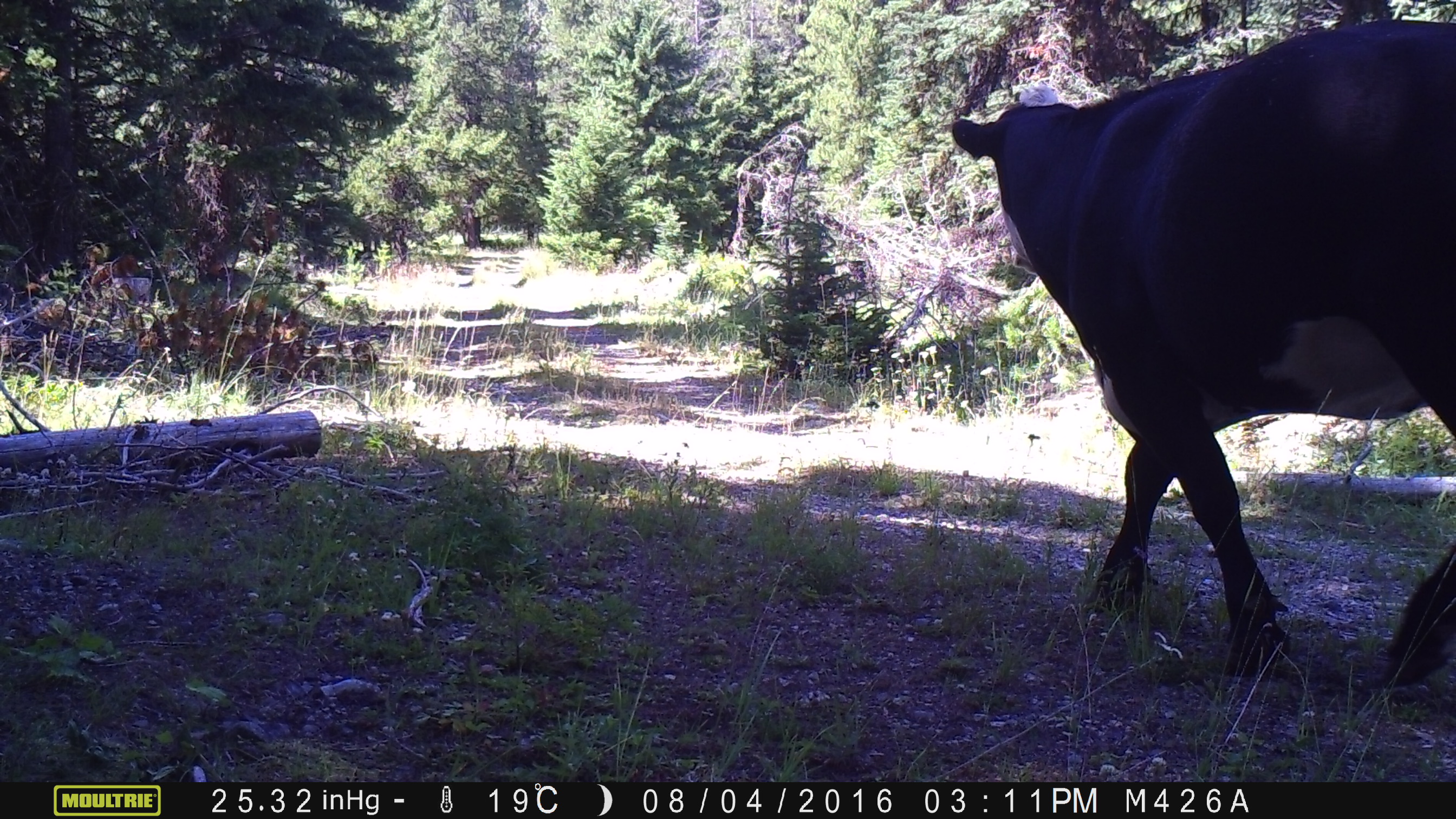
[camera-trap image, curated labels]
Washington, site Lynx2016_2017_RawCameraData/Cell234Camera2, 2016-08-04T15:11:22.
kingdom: Animalia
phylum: Chordata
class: Mammalia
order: Artiodactyla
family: Bovidae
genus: Bos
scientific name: Bos taurus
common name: domestic cattle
Domestic cattle (Bos taurus). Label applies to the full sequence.